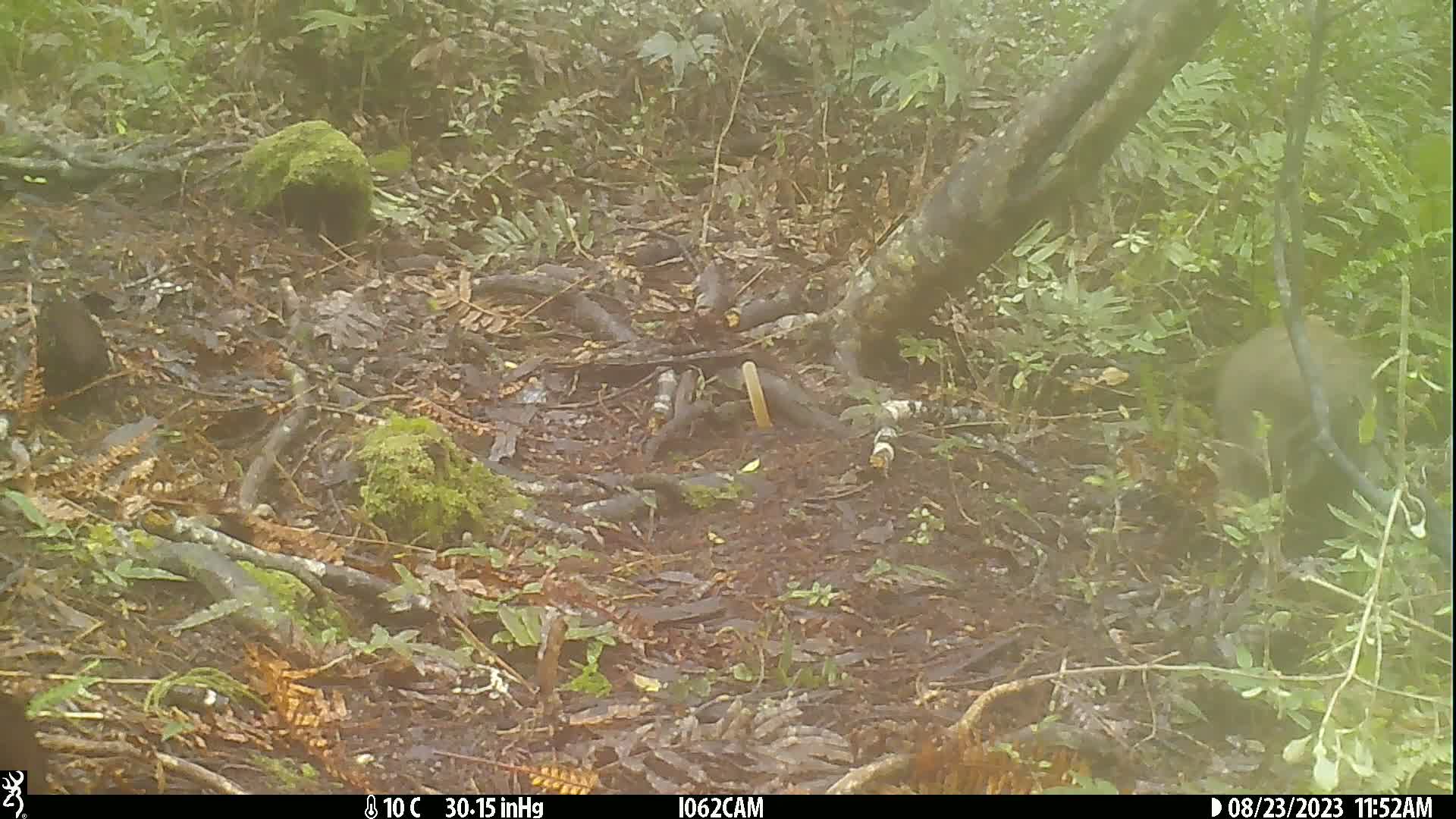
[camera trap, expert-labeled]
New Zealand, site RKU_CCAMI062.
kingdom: Animalia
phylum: Chordata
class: Aves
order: Apterygiformes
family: Apterygidae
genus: Apteryx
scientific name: Apteryx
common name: kiwi